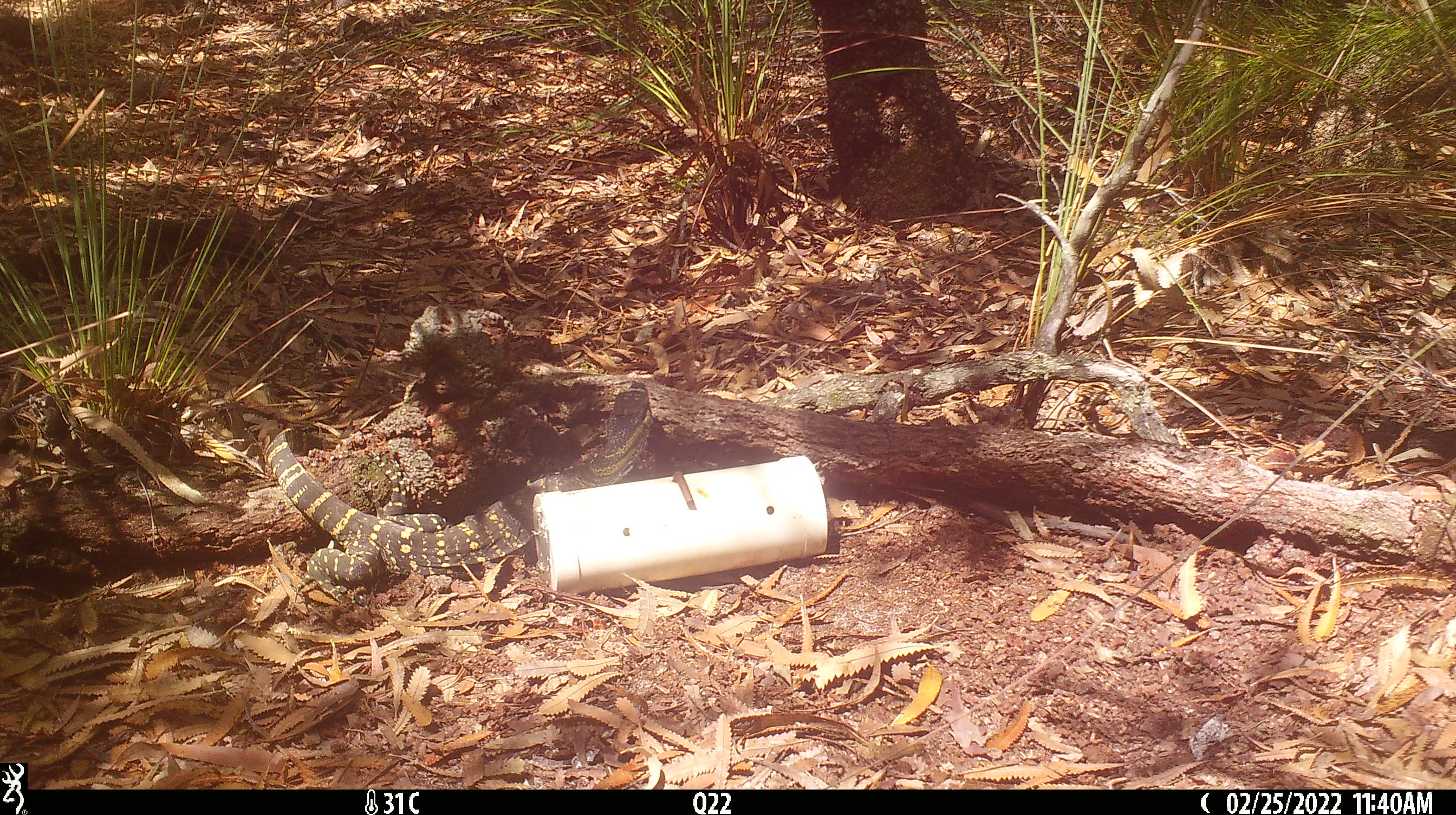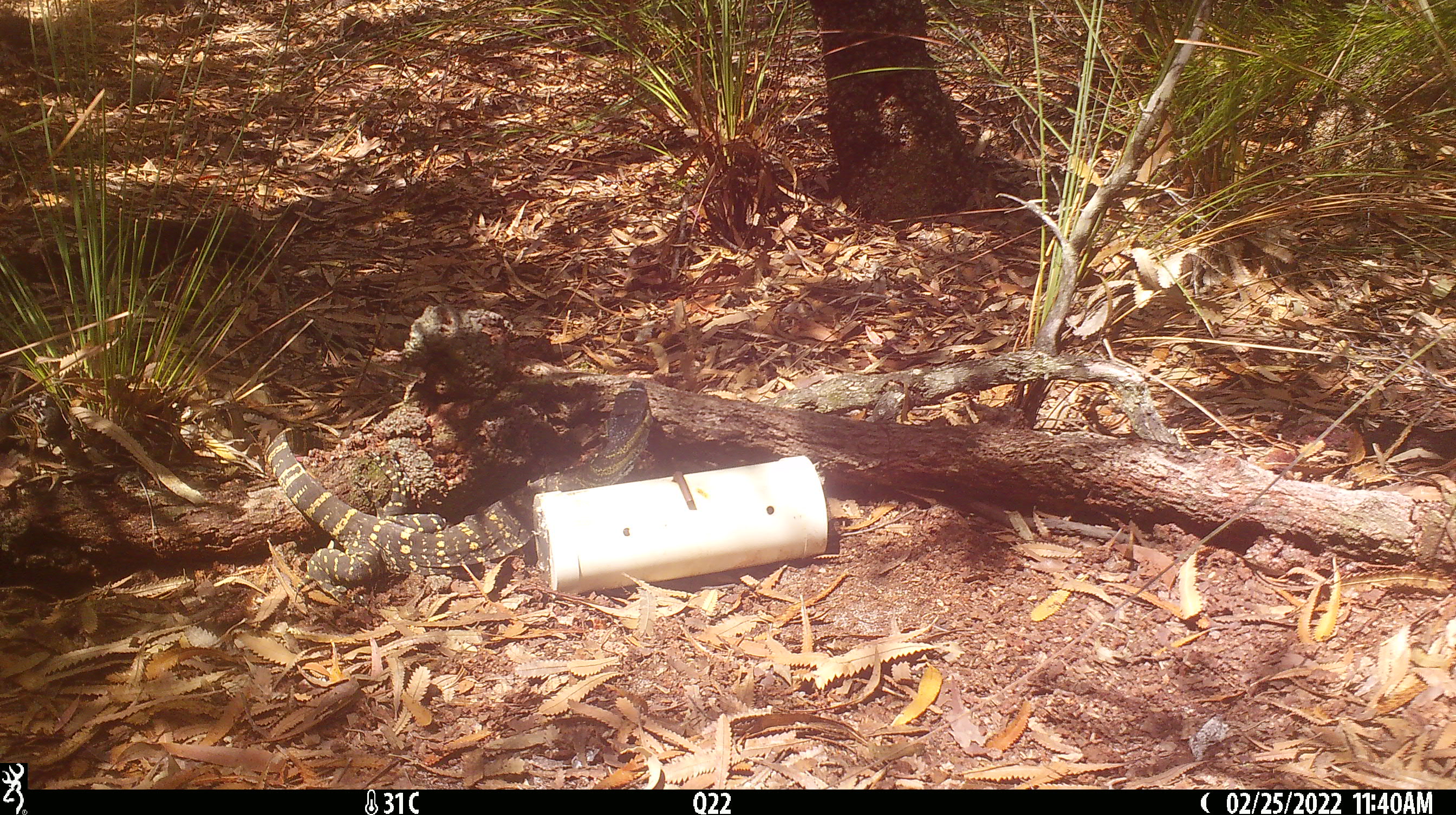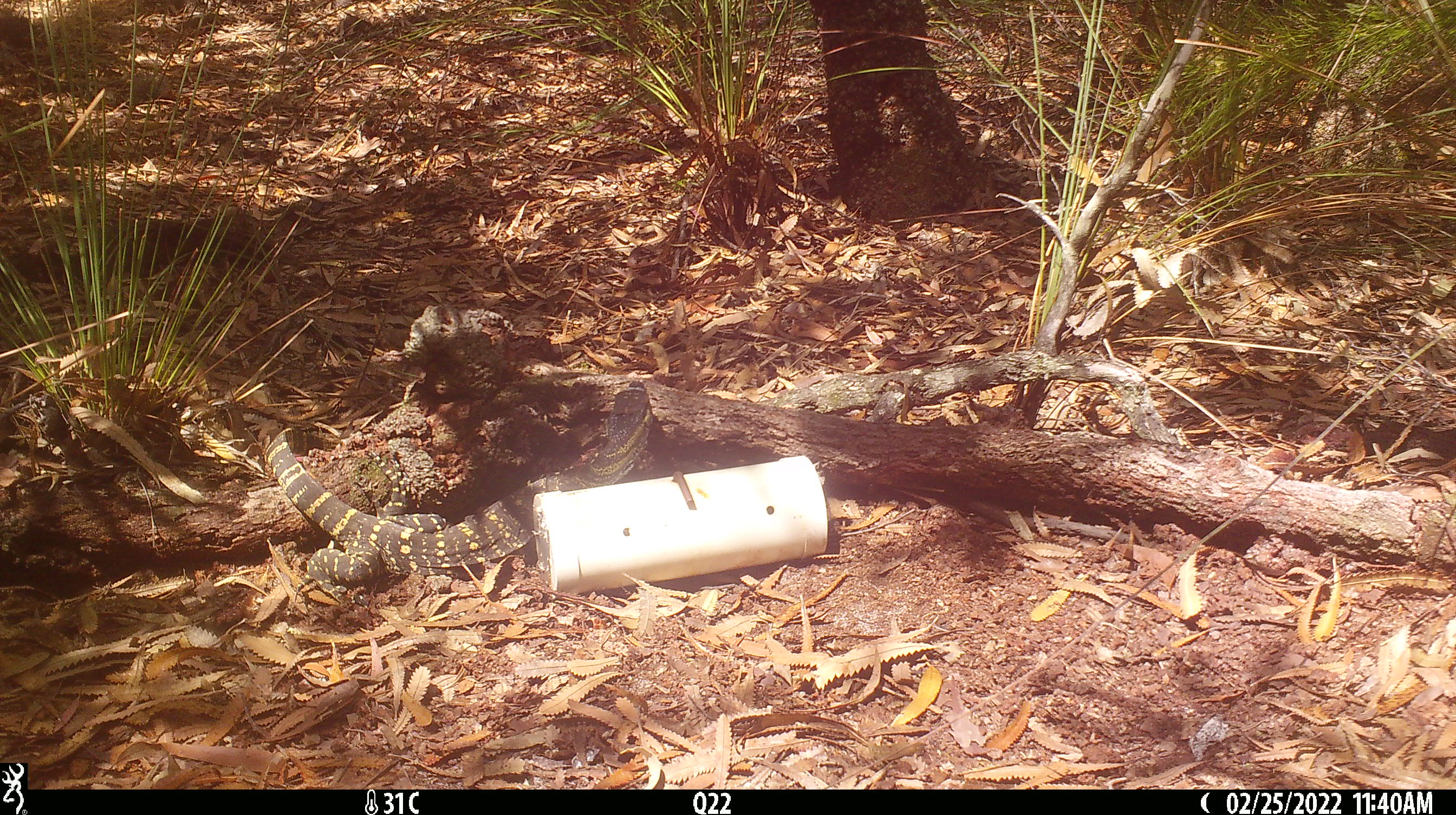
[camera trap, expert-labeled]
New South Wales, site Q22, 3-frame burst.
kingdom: Animalia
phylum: Chordata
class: Reptilia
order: Squamata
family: Varanidae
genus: Varanus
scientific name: Varanus varius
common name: lace monitor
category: goanna